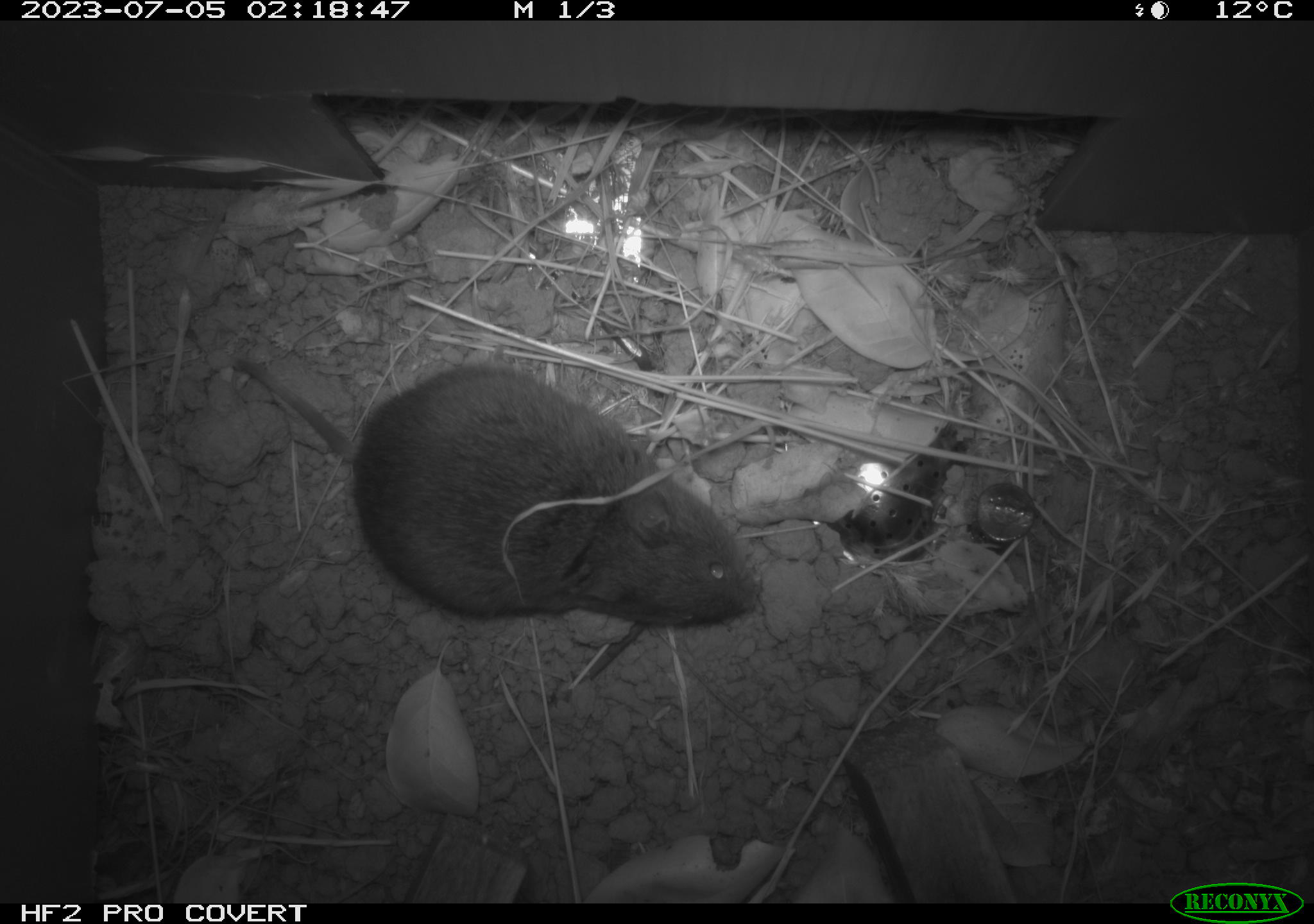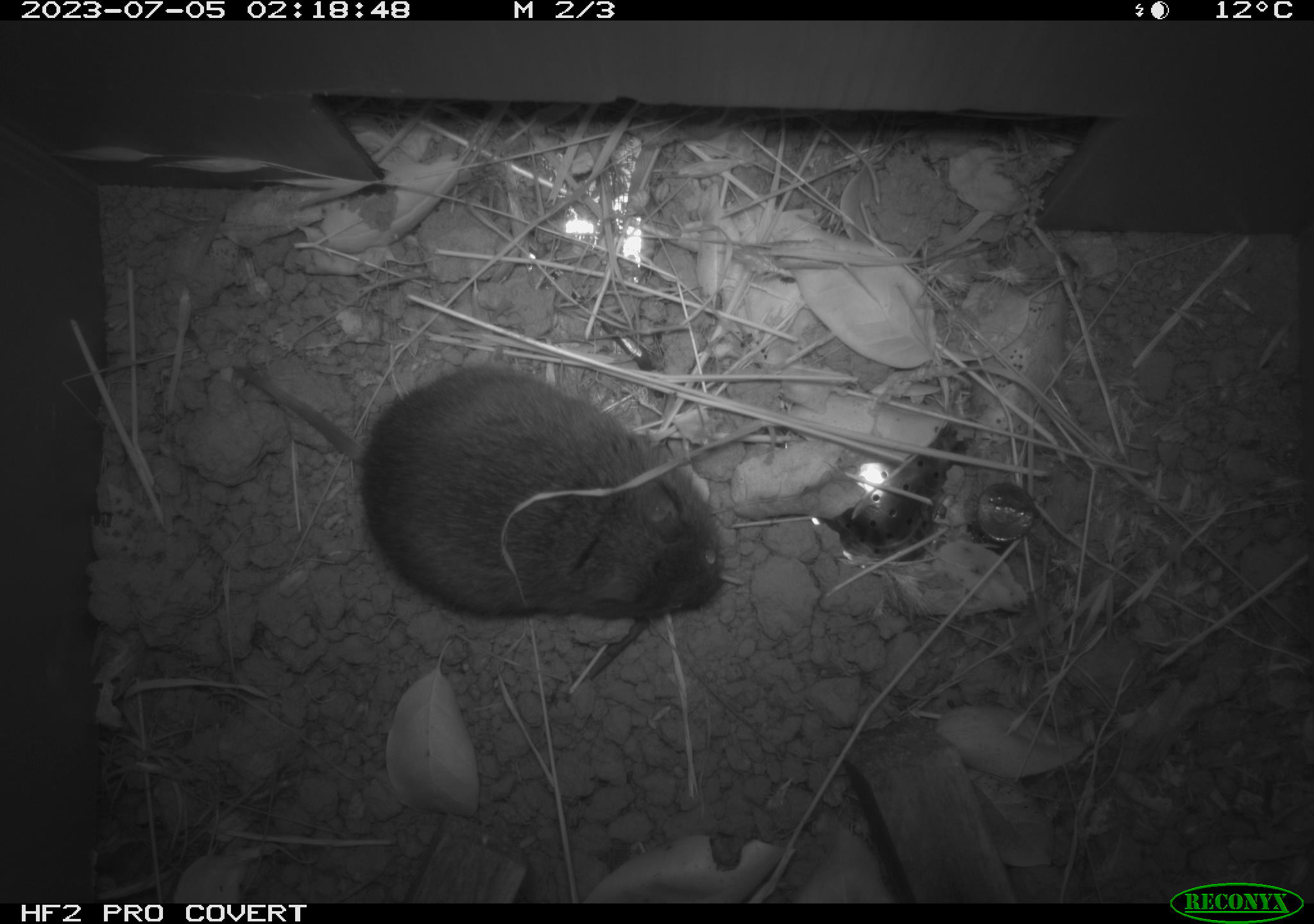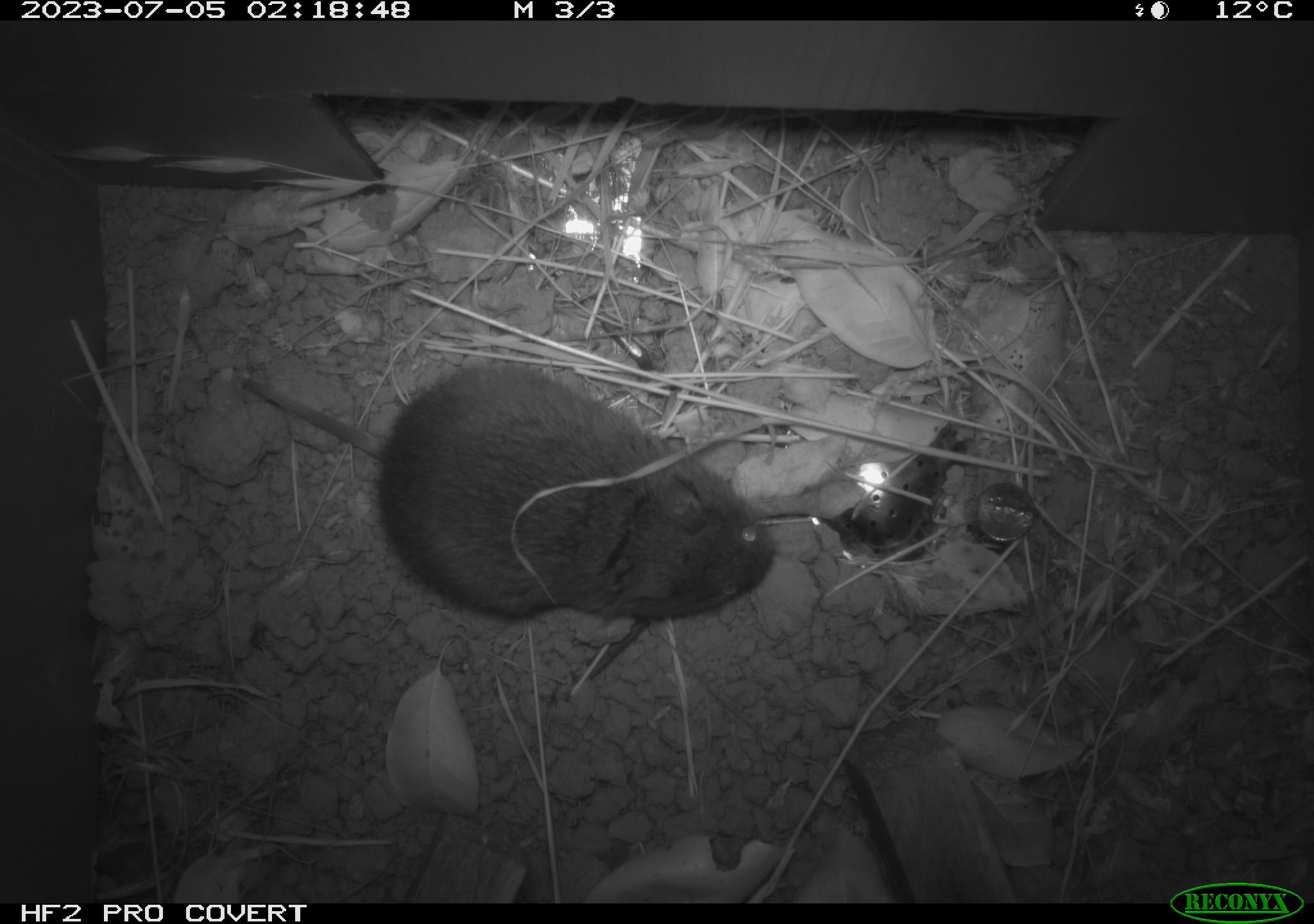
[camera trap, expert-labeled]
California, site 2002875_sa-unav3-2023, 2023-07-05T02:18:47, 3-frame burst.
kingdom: Animalia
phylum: Chordata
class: Mammalia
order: Rodentia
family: Cricetidae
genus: Microtus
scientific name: Microtus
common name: meadow vole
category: microtus species